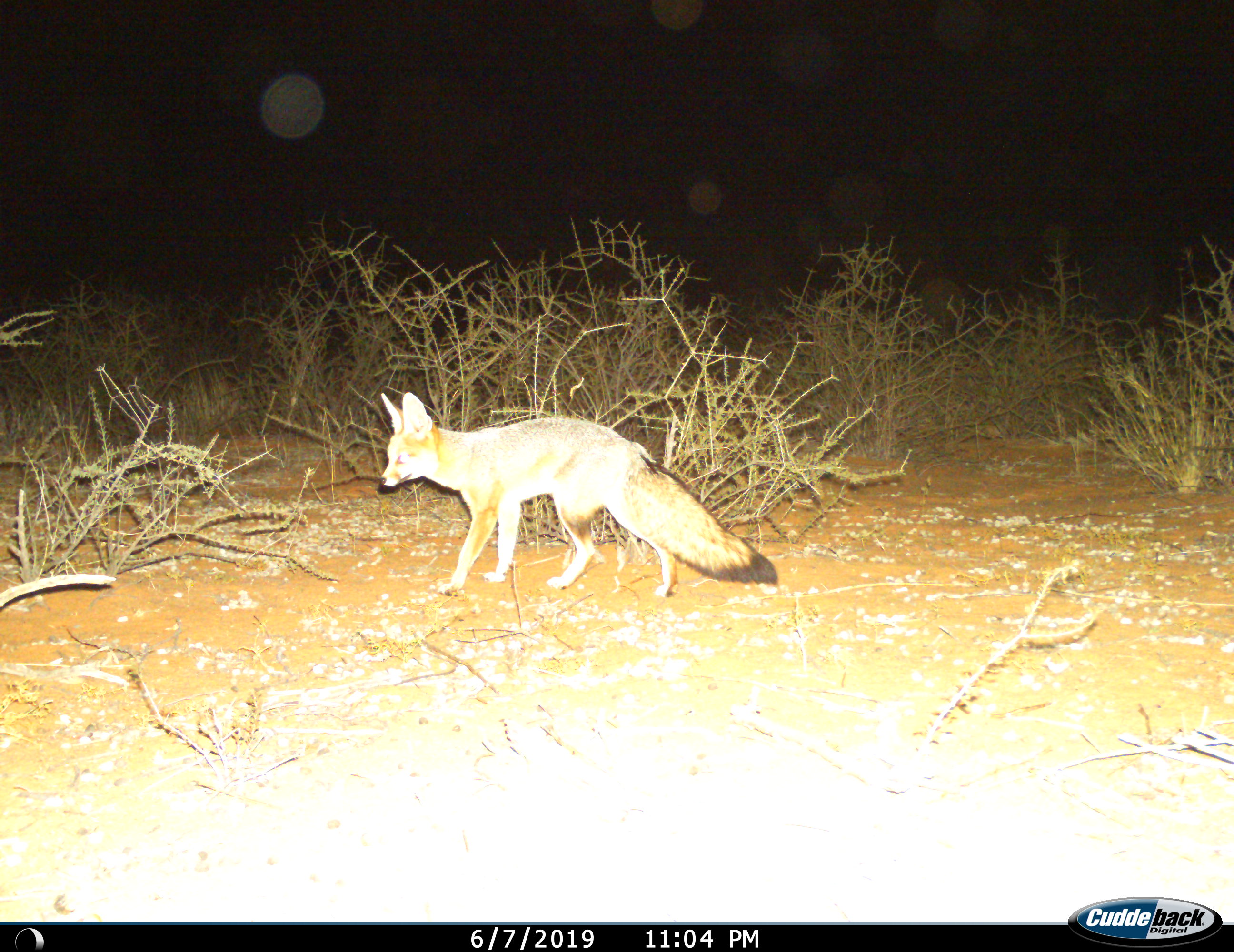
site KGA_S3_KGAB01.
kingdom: Animalia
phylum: Chordata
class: Mammalia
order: Carnivora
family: Canidae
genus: Vulpes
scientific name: Vulpes chama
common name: cape fox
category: foxcape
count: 1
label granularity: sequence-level